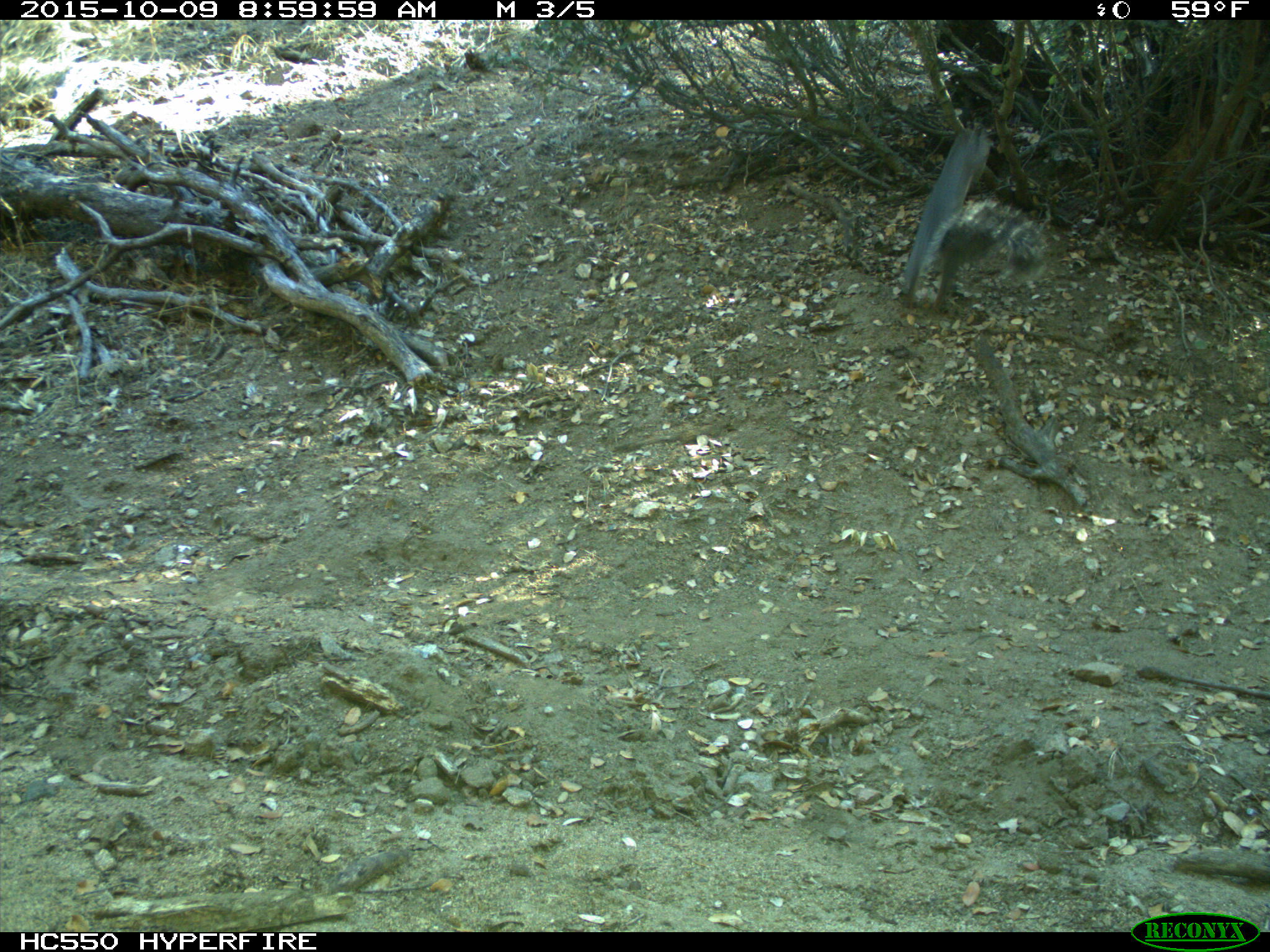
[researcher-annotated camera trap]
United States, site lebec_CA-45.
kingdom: Animalia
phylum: Chordata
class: Mammalia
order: Rodentia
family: Sciuridae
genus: Sciurus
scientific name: Sciurus carolinensis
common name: eastern gray squirrel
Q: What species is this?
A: Sciurus carolinensis (eastern gray squirrel).